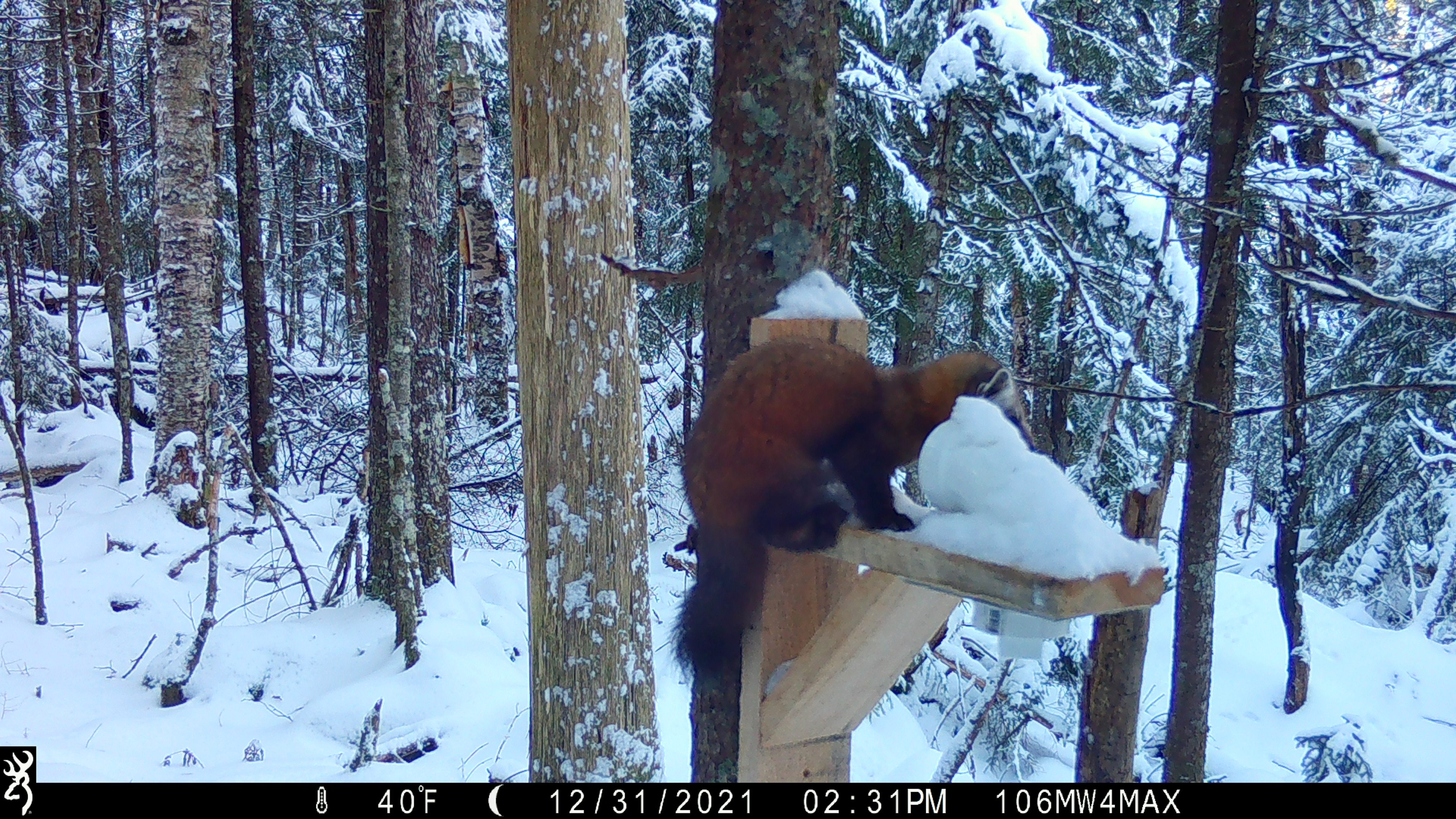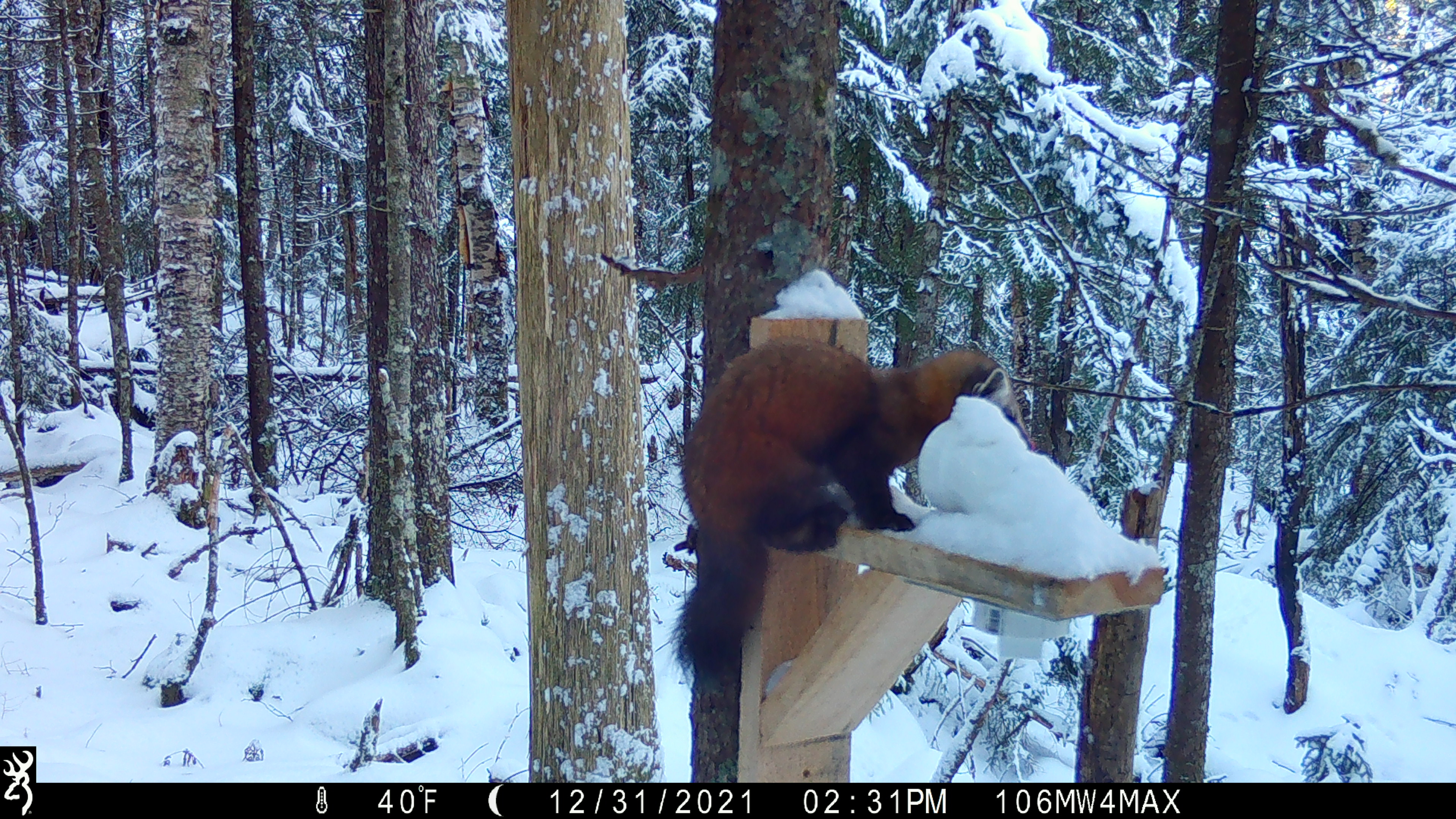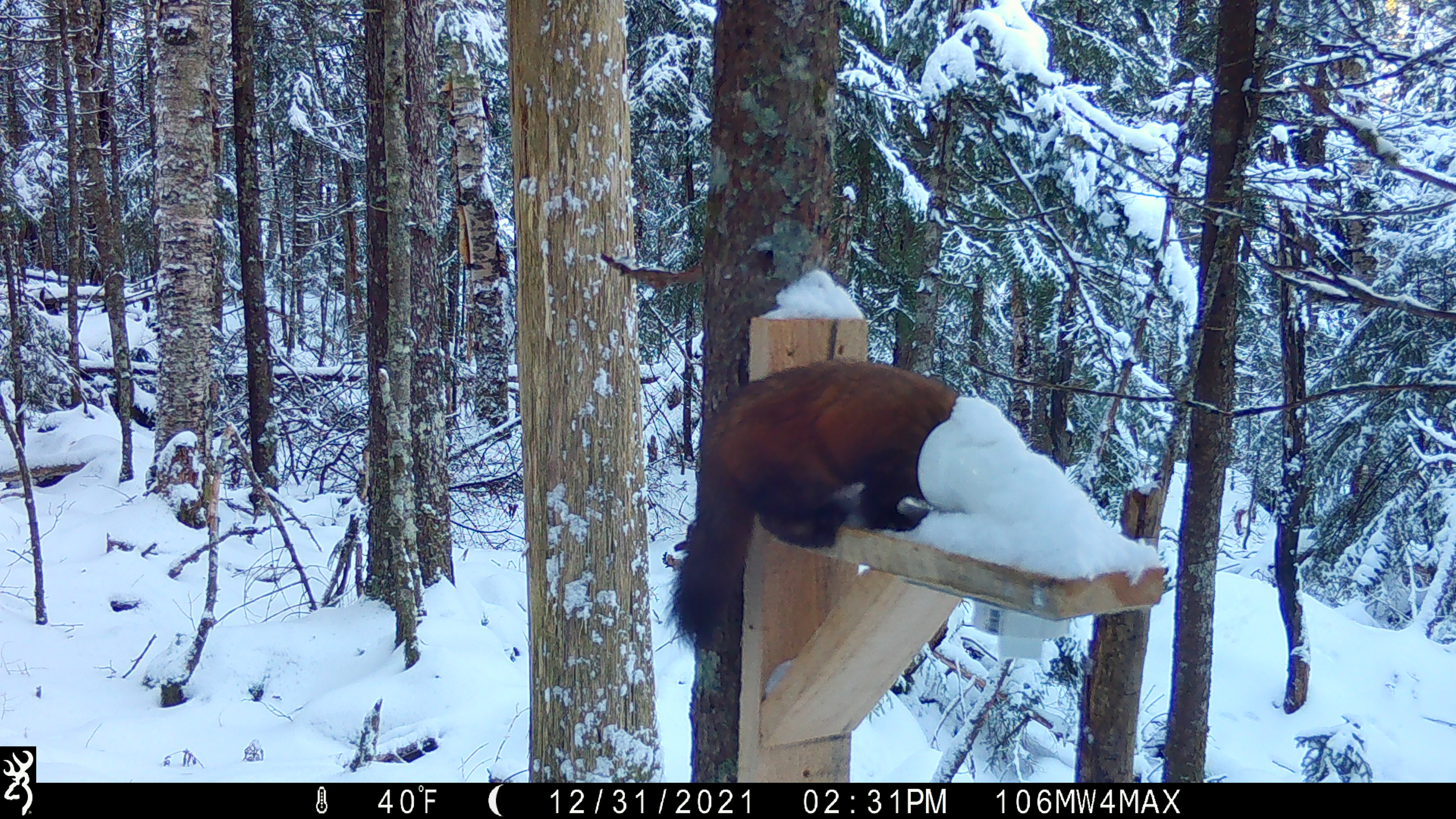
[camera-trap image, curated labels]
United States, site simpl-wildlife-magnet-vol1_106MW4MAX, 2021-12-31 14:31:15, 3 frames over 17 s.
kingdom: Animalia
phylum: Chordata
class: Mammalia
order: Carnivora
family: Mustelidae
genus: Martes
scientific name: Martes americana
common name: american marten